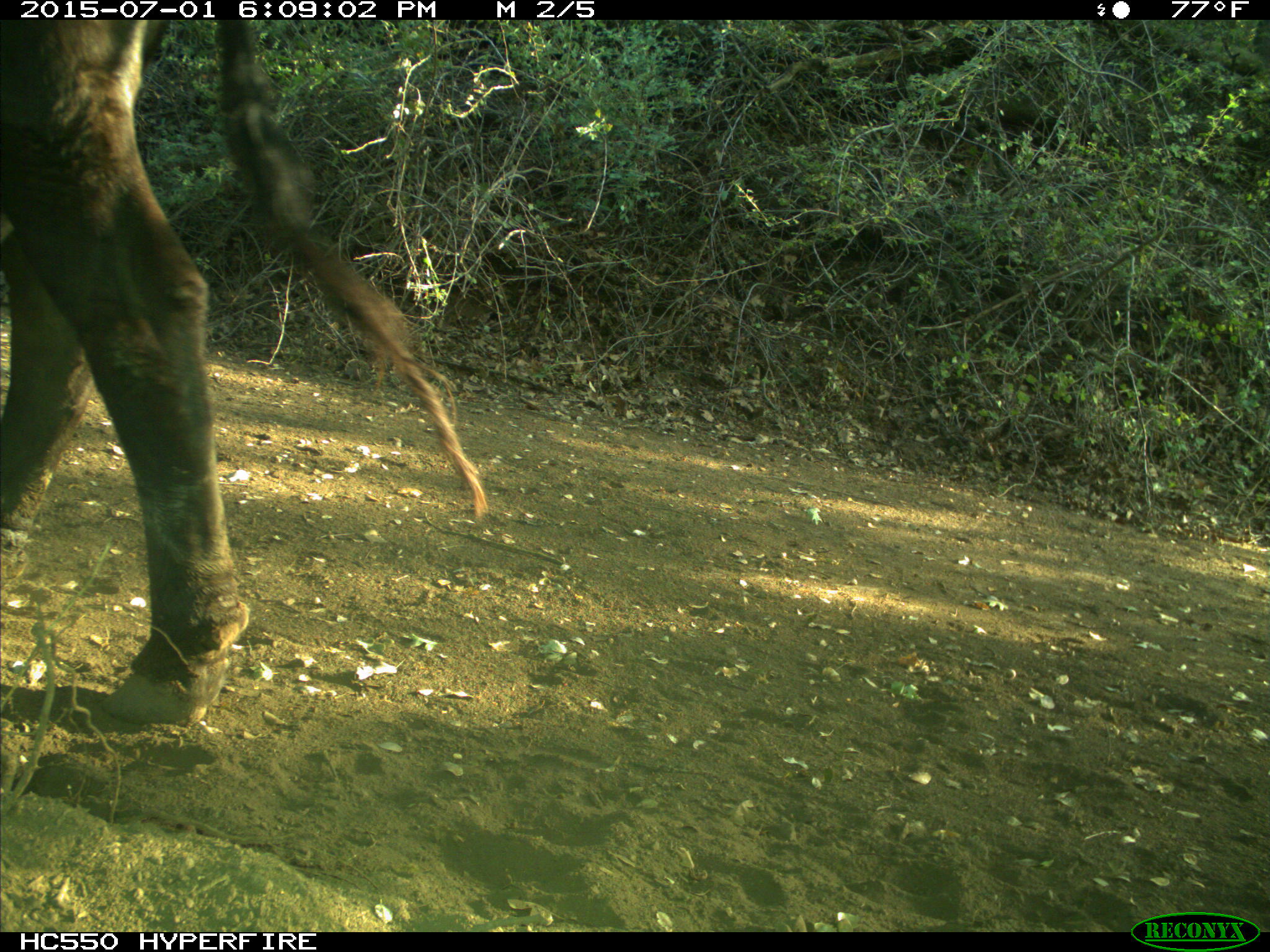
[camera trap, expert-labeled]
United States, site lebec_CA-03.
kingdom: Animalia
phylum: Chordata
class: Mammalia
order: Artiodactyla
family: Bovidae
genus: Bos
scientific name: Bos taurus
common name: domestic cow